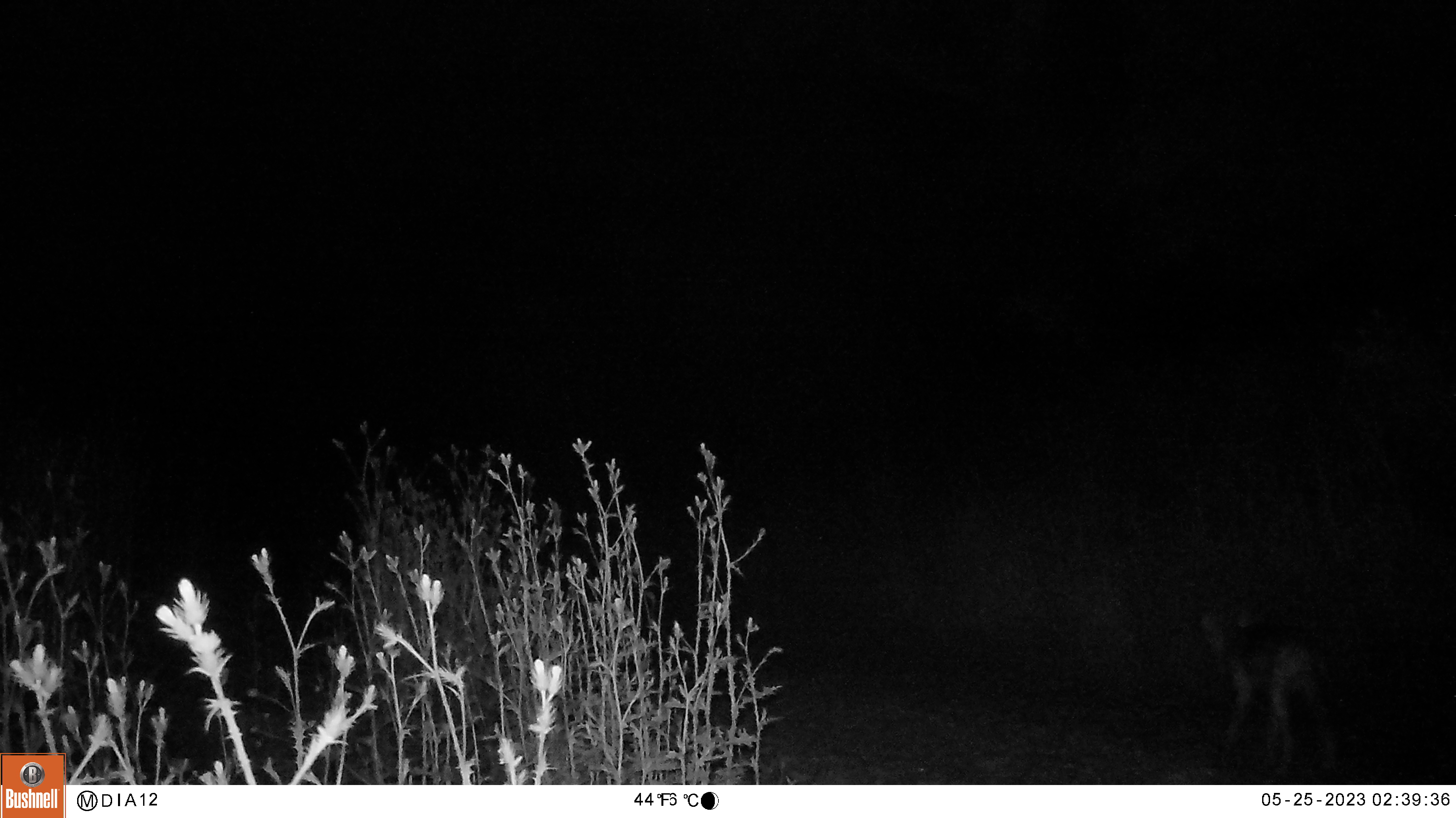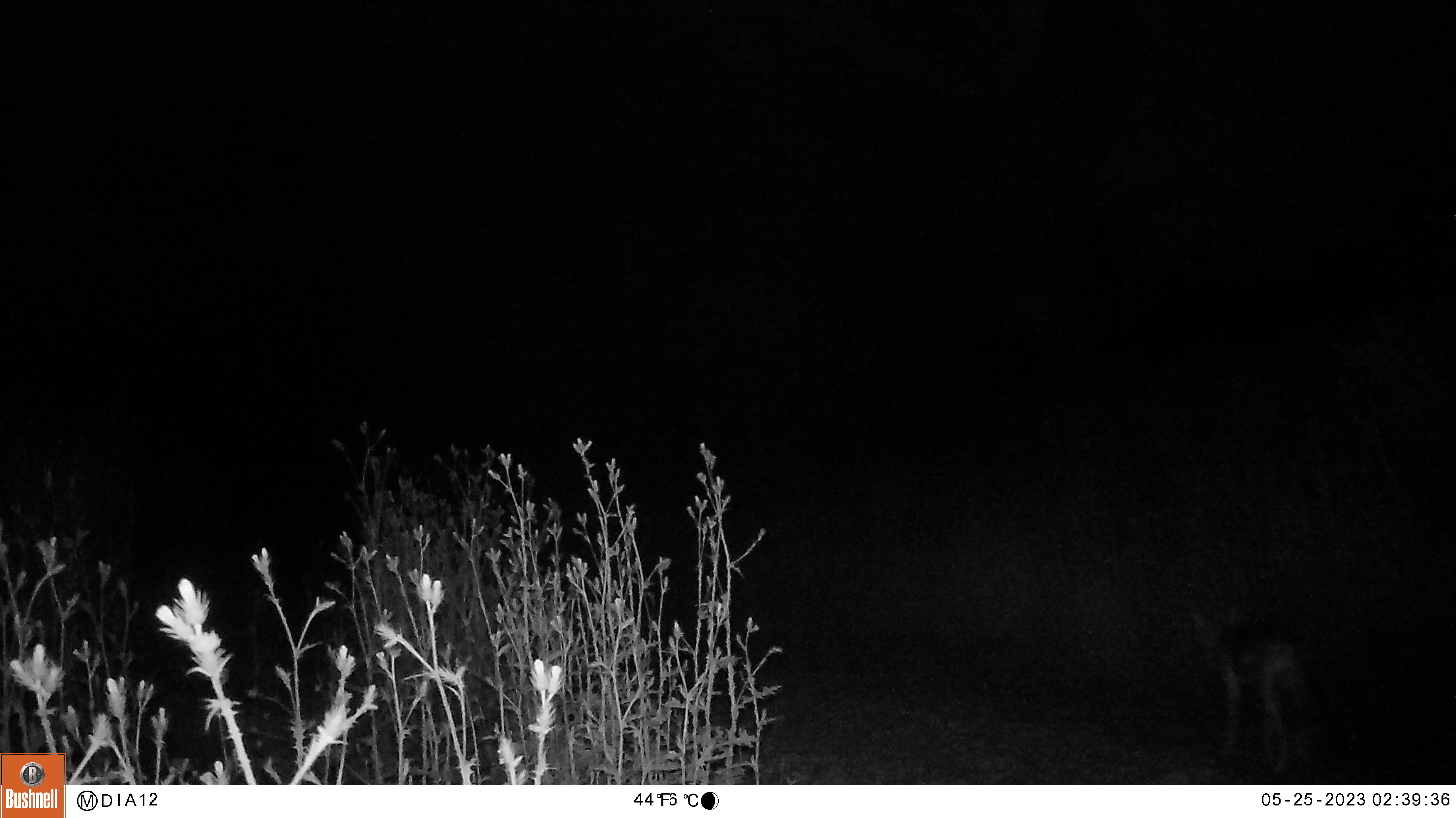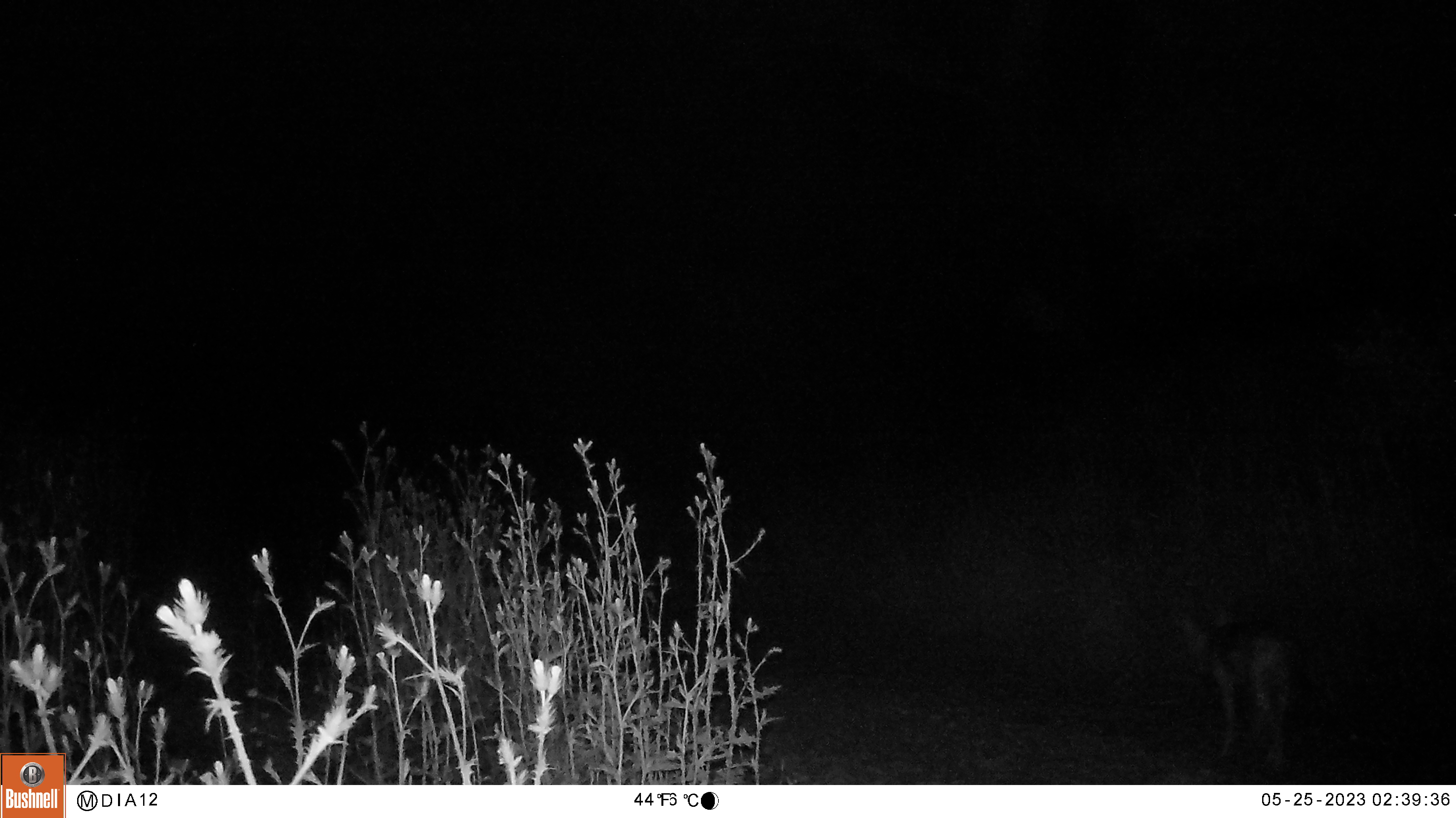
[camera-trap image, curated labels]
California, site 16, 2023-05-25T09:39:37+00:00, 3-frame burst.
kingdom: Animalia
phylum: Chordata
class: Mammalia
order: Carnivora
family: Canidae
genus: Canis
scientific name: Canis latrans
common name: coyote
Coyote (Canis latrans).